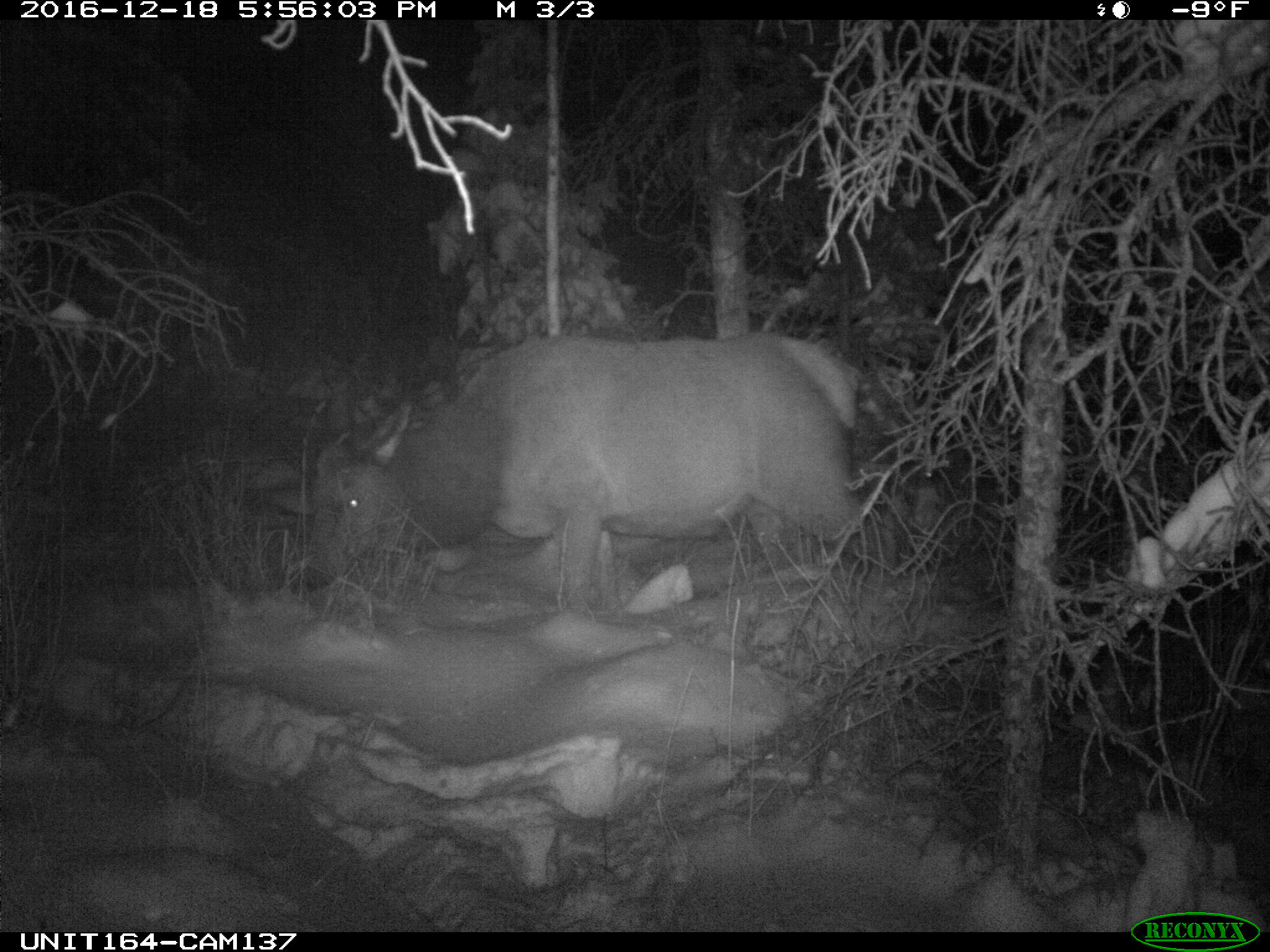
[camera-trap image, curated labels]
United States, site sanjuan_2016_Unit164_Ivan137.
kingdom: Animalia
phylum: Chordata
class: Mammalia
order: Artiodactyla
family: Cervidae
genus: Cervus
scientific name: Cervus elaphus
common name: red deer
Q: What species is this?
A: Cervus elaphus (red deer).